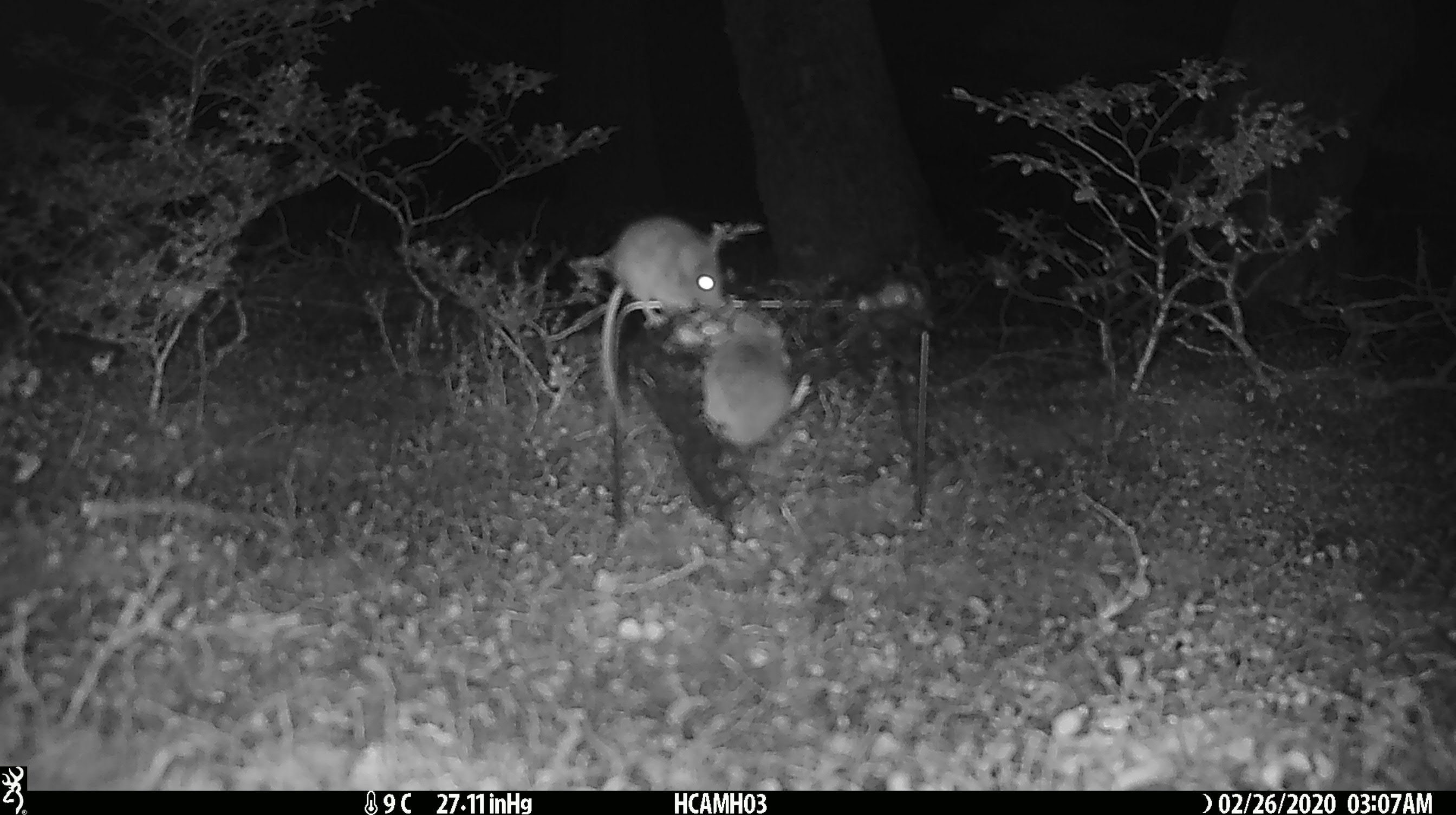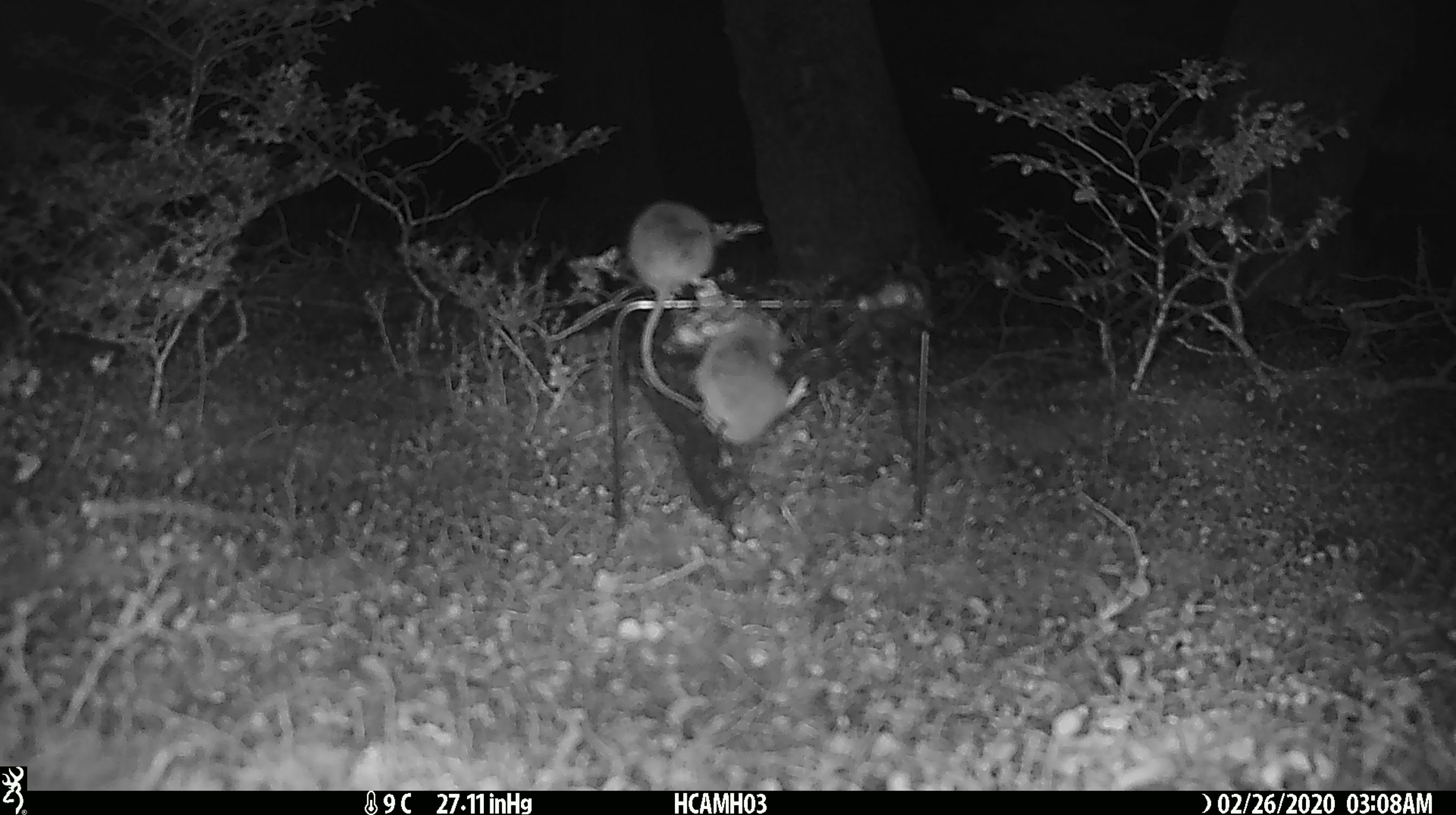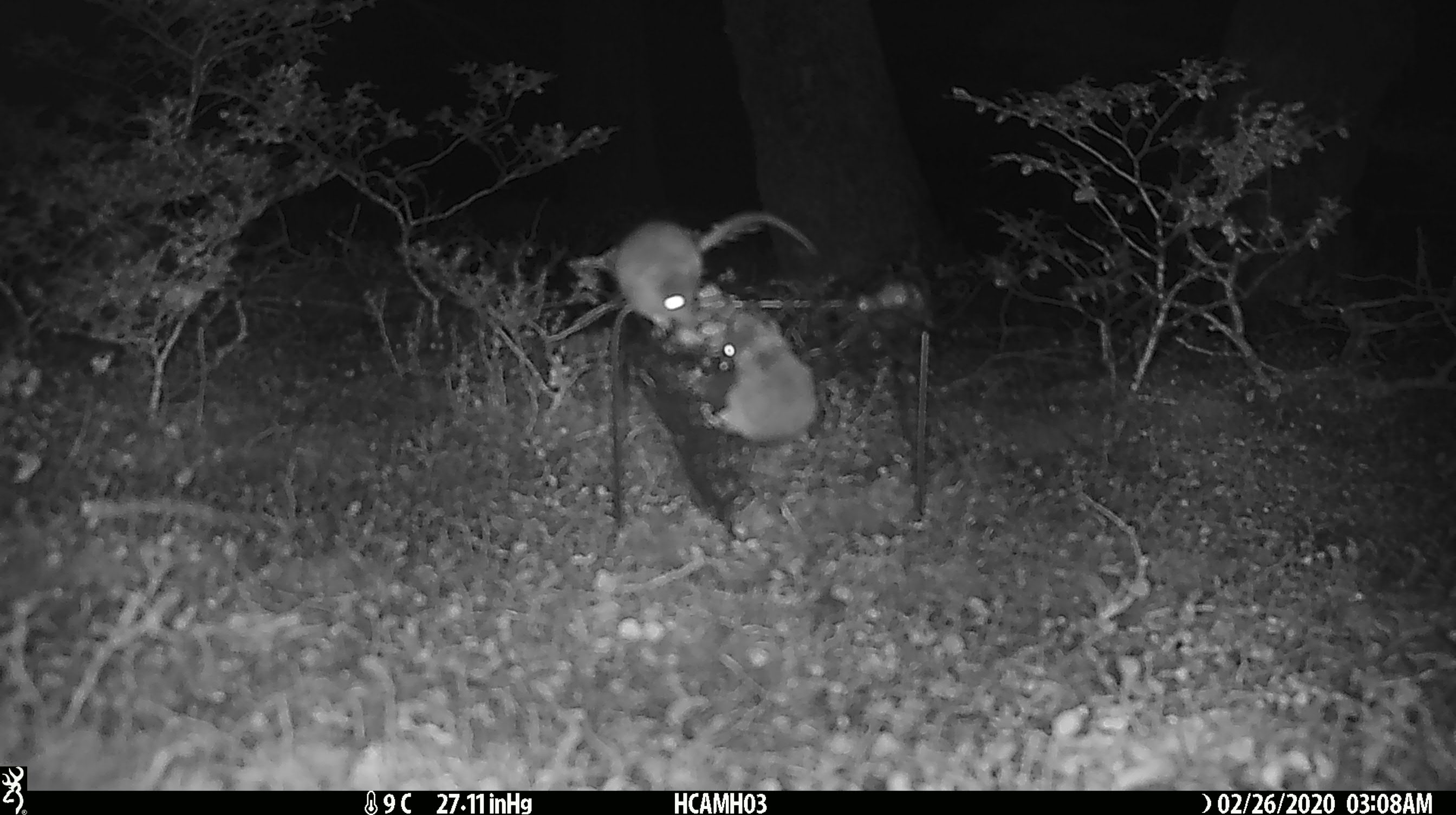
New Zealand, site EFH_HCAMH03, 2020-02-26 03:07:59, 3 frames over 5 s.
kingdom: Animalia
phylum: Chordata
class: Mammalia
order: Rodentia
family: Muridae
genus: Mus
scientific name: Mus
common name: mouse